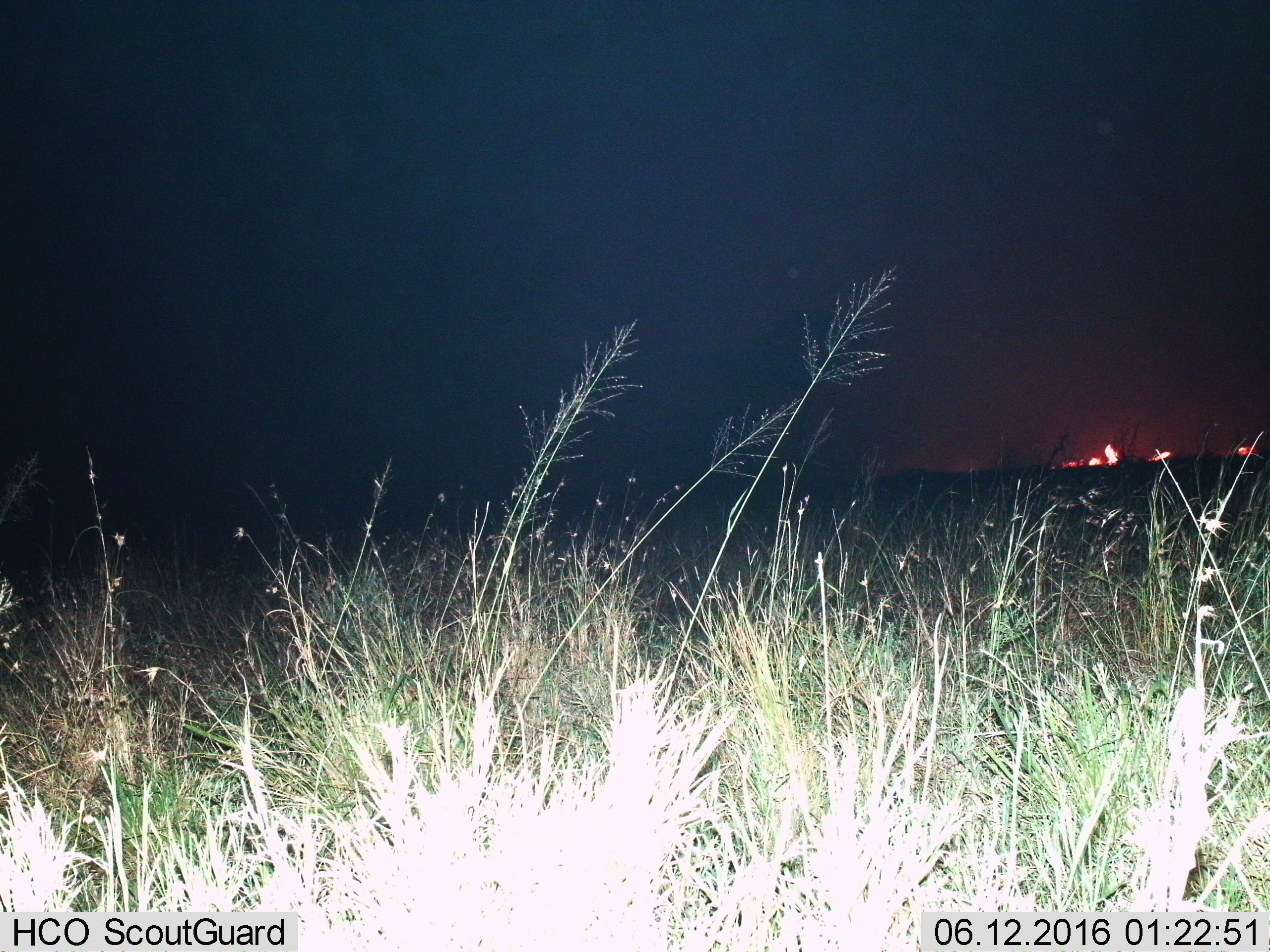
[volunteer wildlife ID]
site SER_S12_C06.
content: unidentified animal